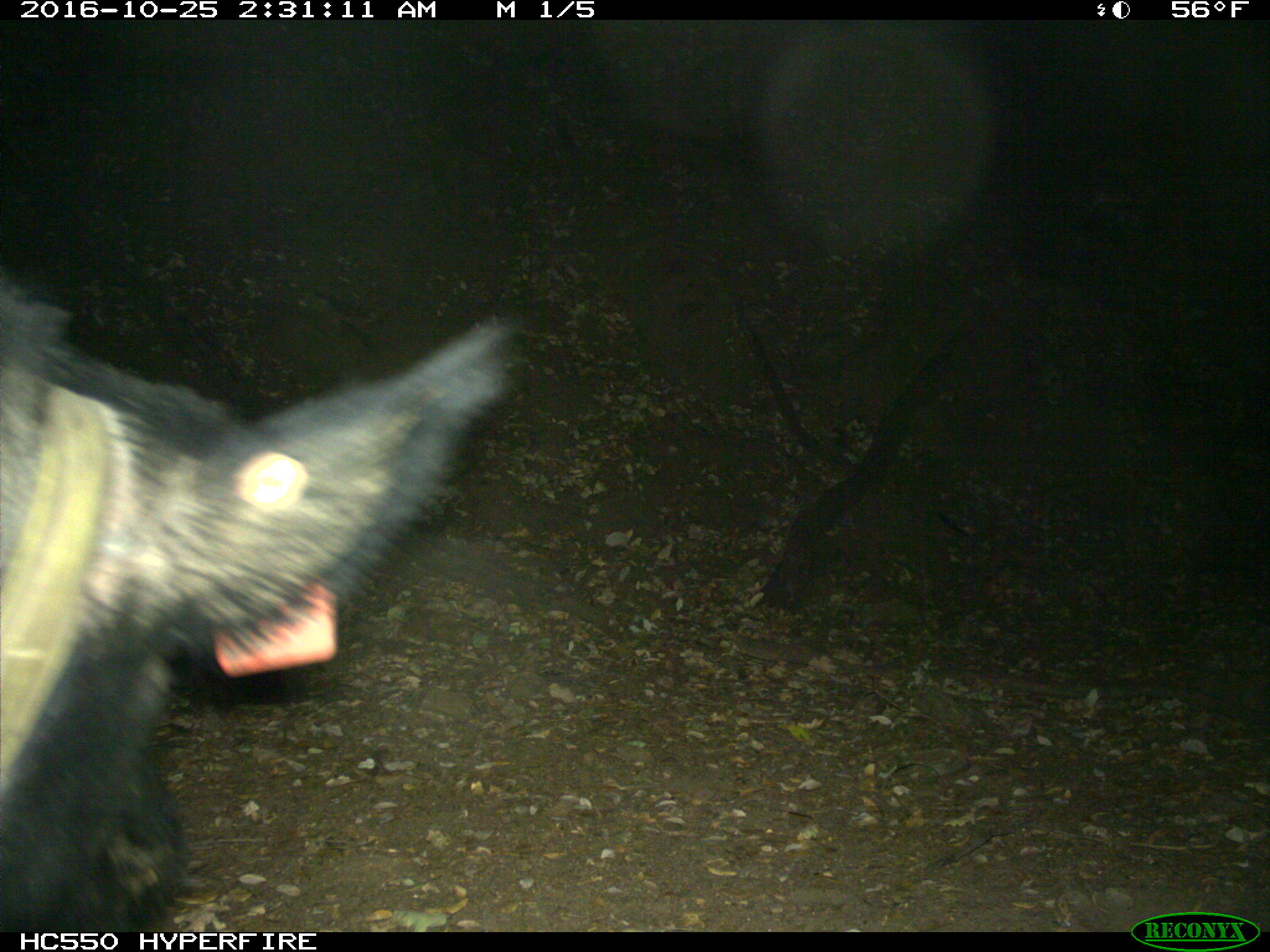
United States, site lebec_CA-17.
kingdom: Animalia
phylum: Chordata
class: Mammalia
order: Artiodactyla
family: Suidae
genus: Sus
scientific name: Sus scrofa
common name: wild boar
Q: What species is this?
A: Sus scrofa (wild boar).